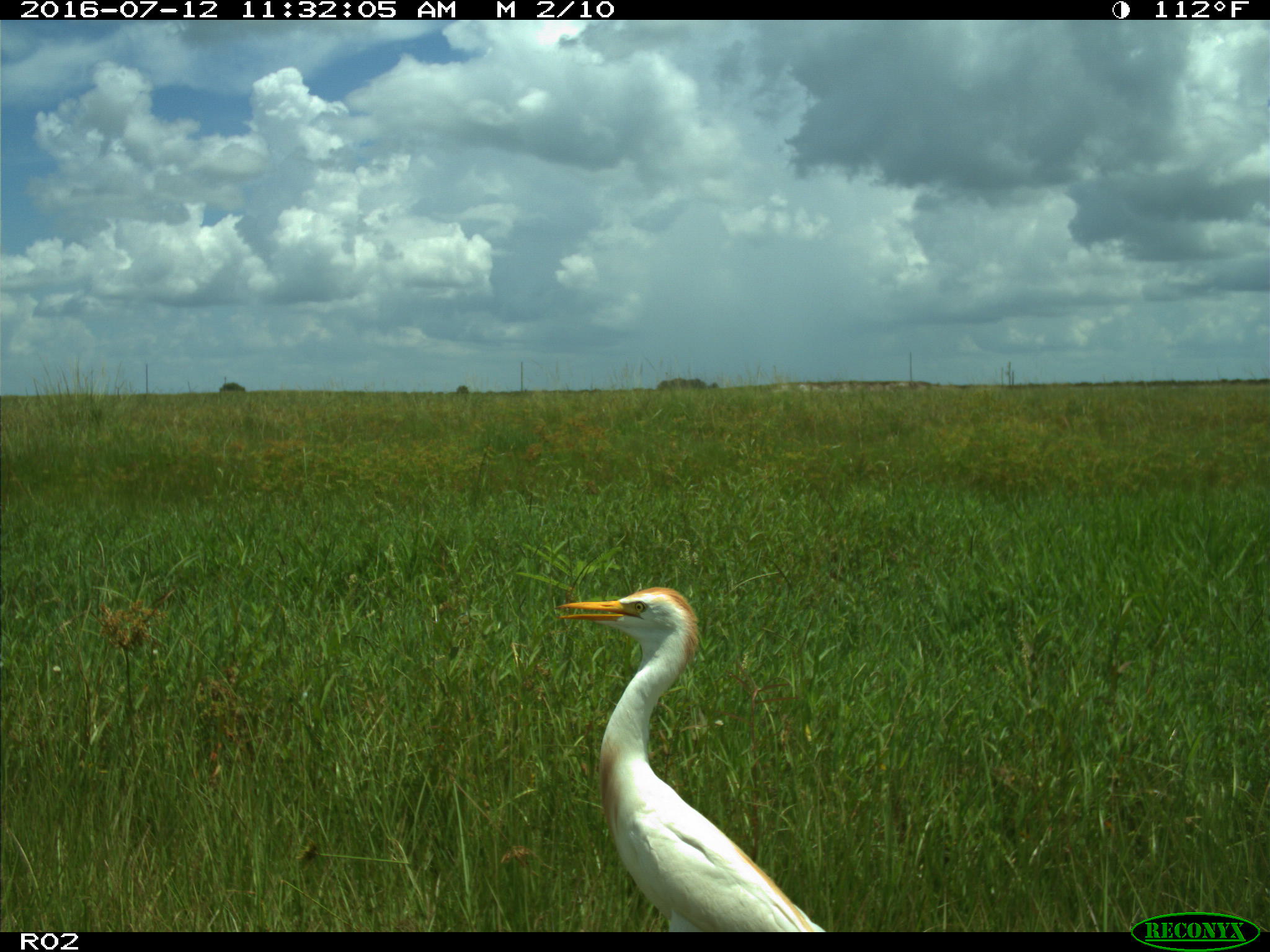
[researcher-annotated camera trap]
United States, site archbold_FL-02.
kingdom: Animalia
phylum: Chordata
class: Aves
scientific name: Aves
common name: birds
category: unidentified bird